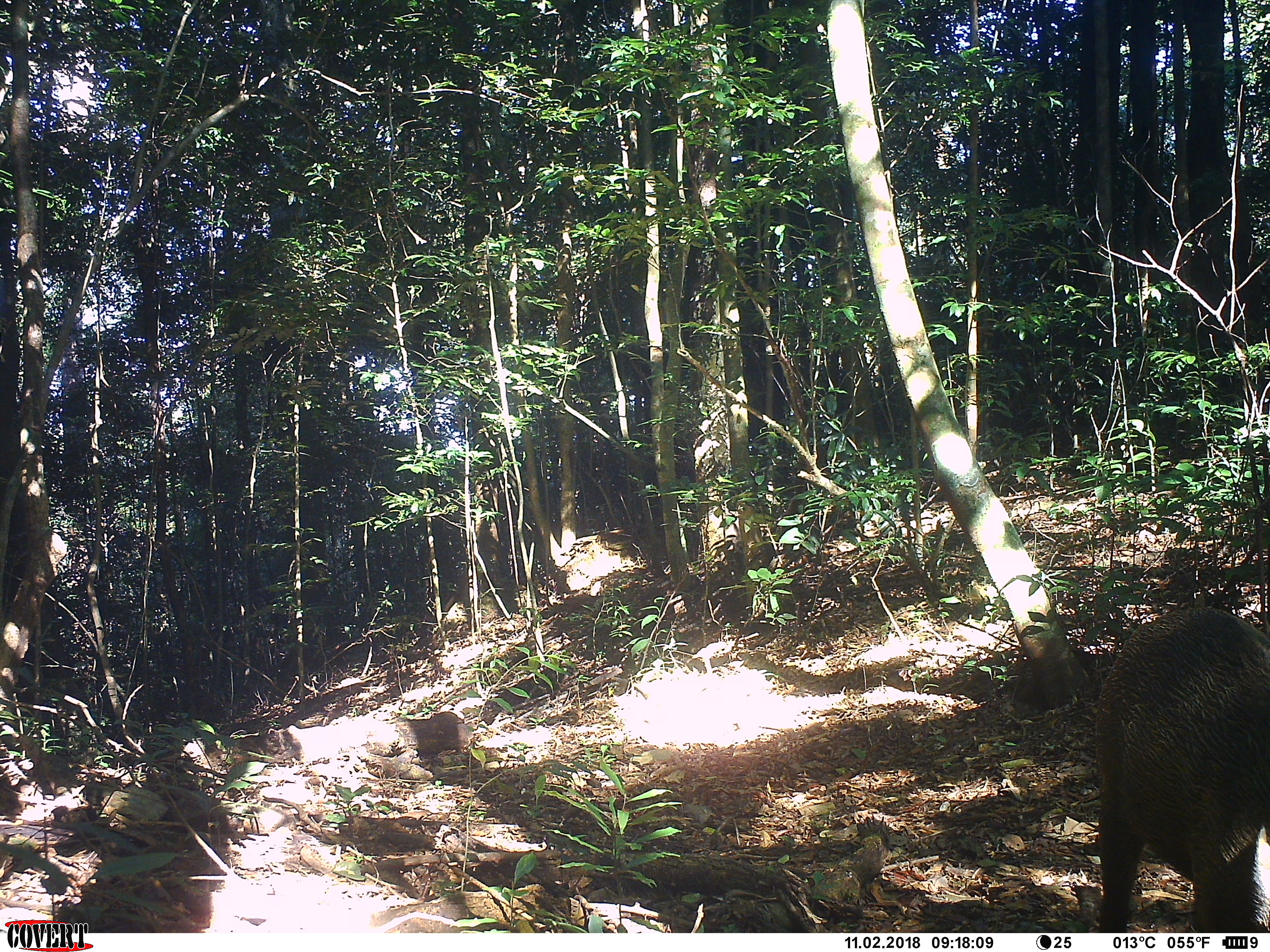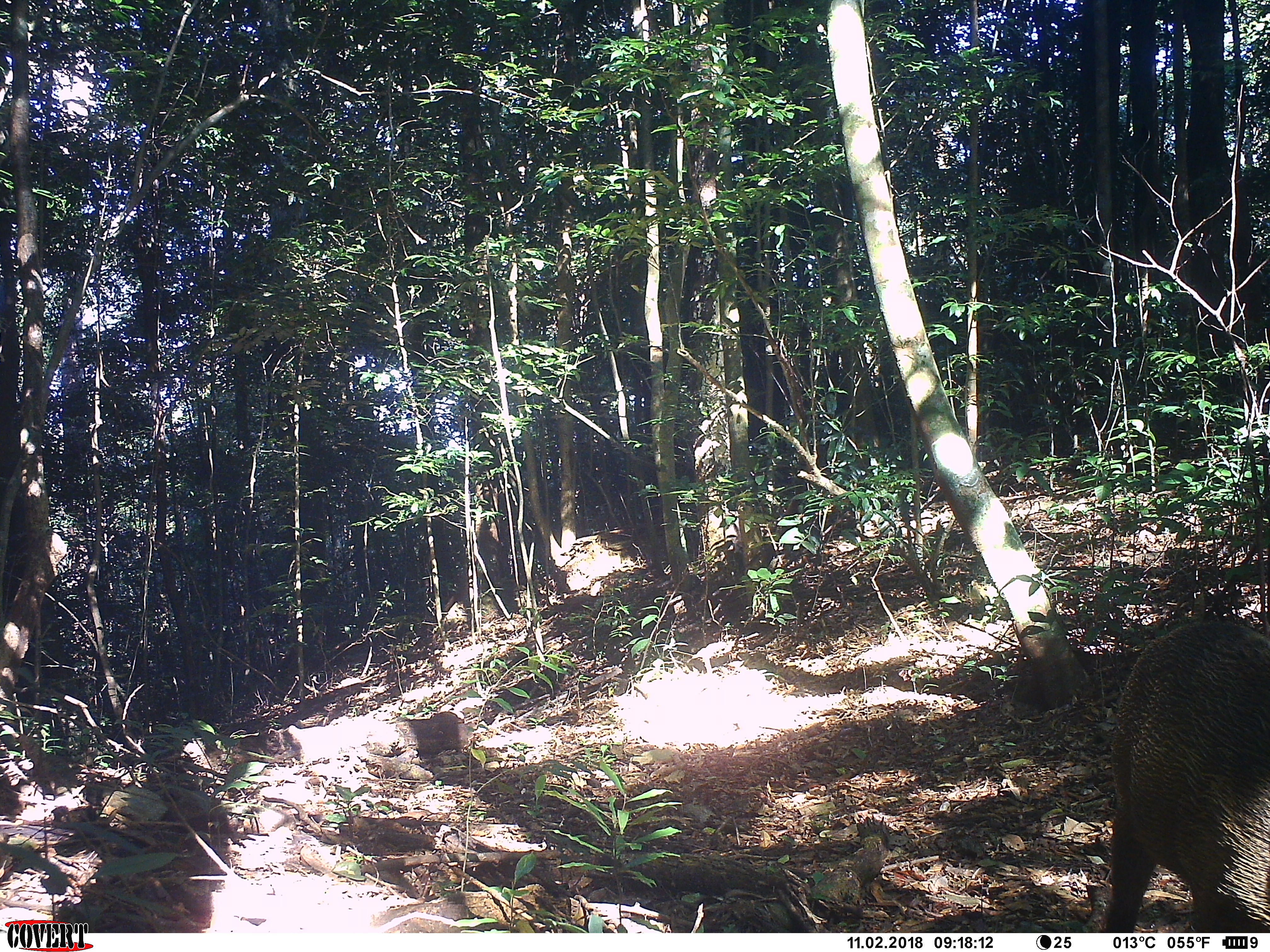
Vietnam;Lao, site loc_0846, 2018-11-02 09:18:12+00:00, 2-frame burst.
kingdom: Animalia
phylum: Chordata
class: Mammalia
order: Artiodactyla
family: Suidae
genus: Sus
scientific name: Sus scrofa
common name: eurasian wild pig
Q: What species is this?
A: Eurasian wild pig (Sus scrofa).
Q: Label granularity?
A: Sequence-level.